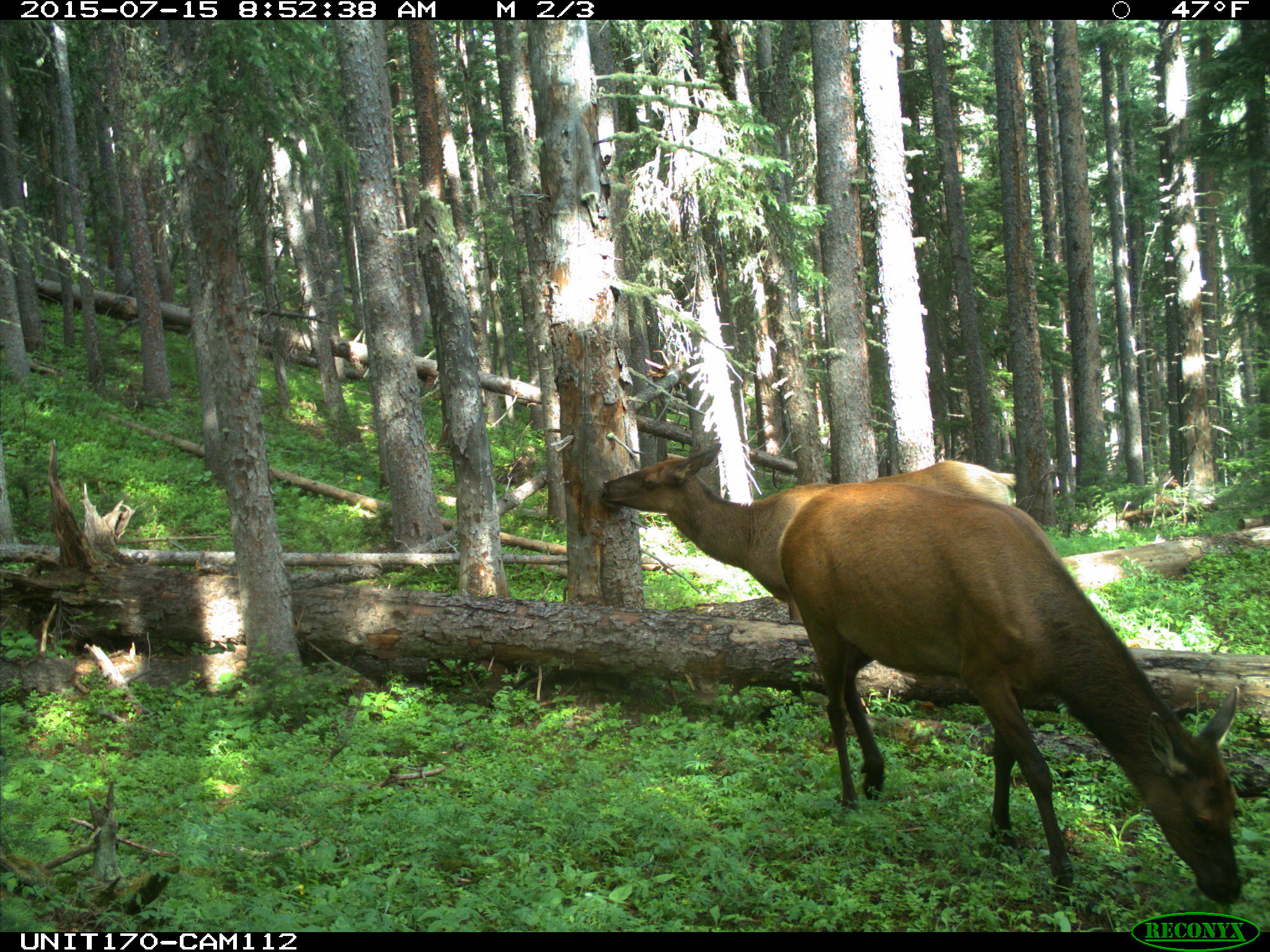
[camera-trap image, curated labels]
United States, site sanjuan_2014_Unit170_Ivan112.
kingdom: Animalia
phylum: Chordata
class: Mammalia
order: Artiodactyla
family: Cervidae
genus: Cervus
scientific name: Cervus elaphus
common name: red deer